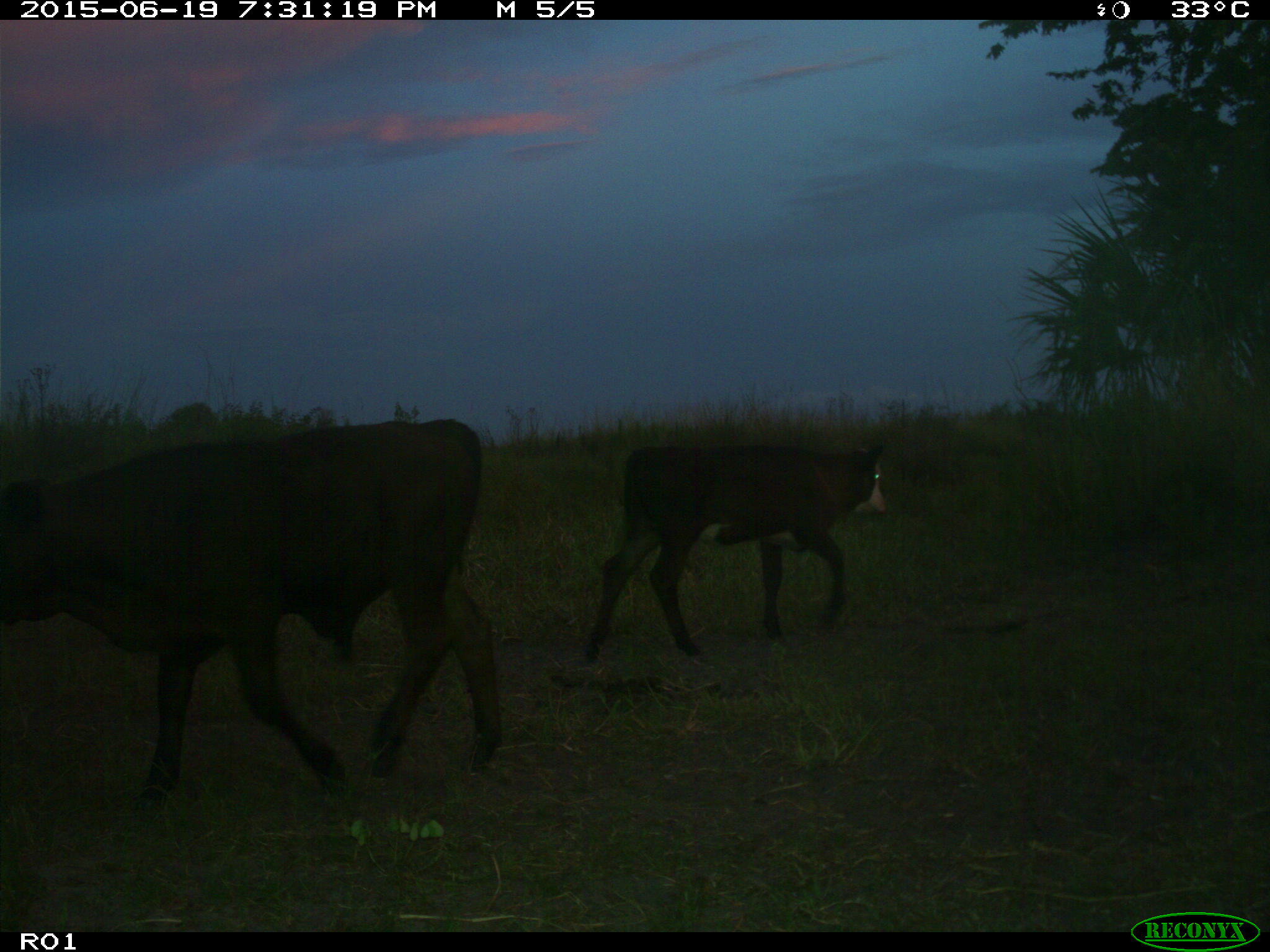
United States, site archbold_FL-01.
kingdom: Animalia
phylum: Chordata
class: Mammalia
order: Artiodactyla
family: Bovidae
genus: Bos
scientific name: Bos taurus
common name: domestic cow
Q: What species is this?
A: Bos taurus (domestic cow).